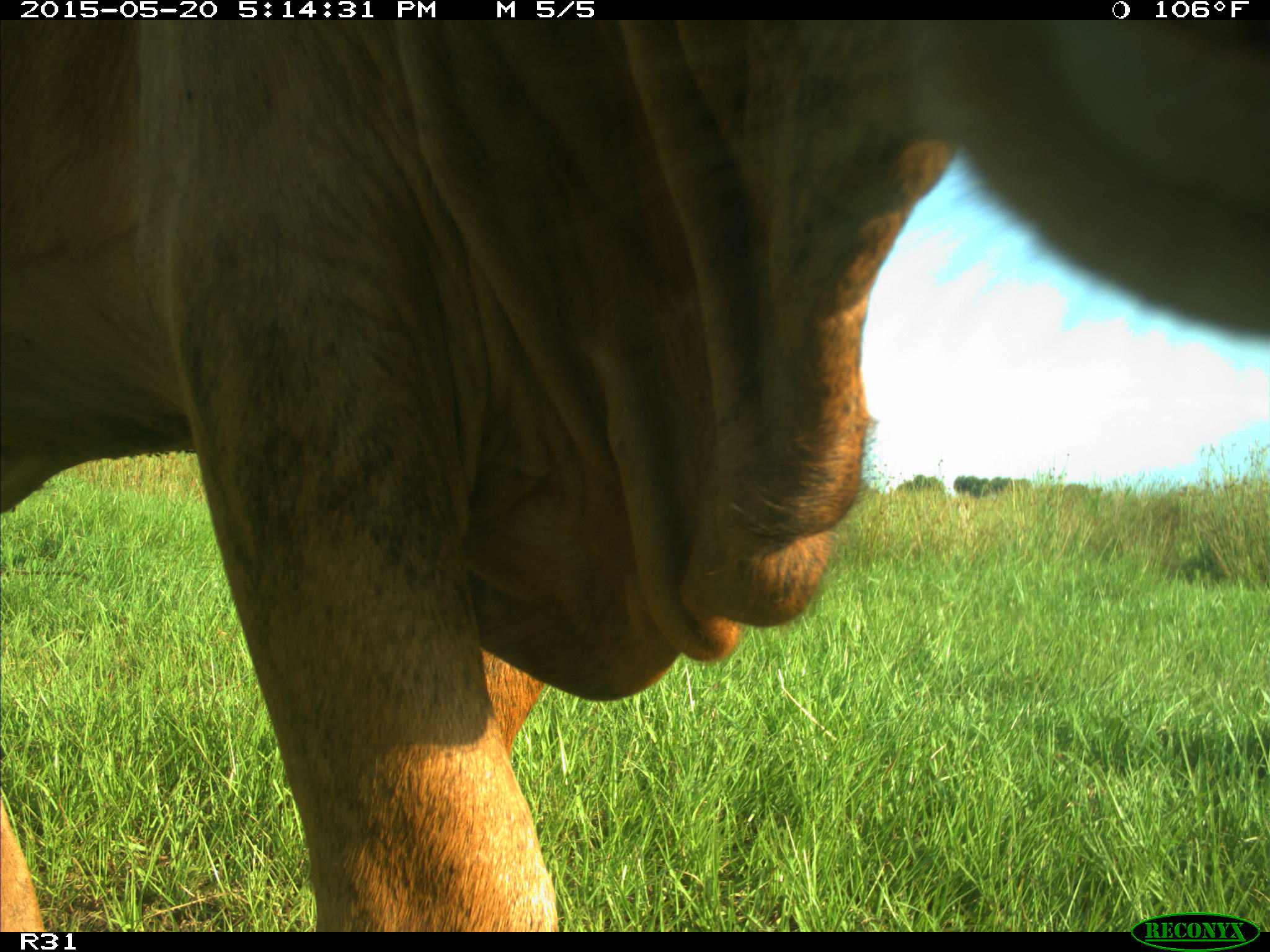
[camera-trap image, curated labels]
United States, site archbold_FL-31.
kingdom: Animalia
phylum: Chordata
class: Mammalia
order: Artiodactyla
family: Bovidae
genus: Bos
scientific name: Bos taurus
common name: domestic cow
Bos taurus (domestic cow).